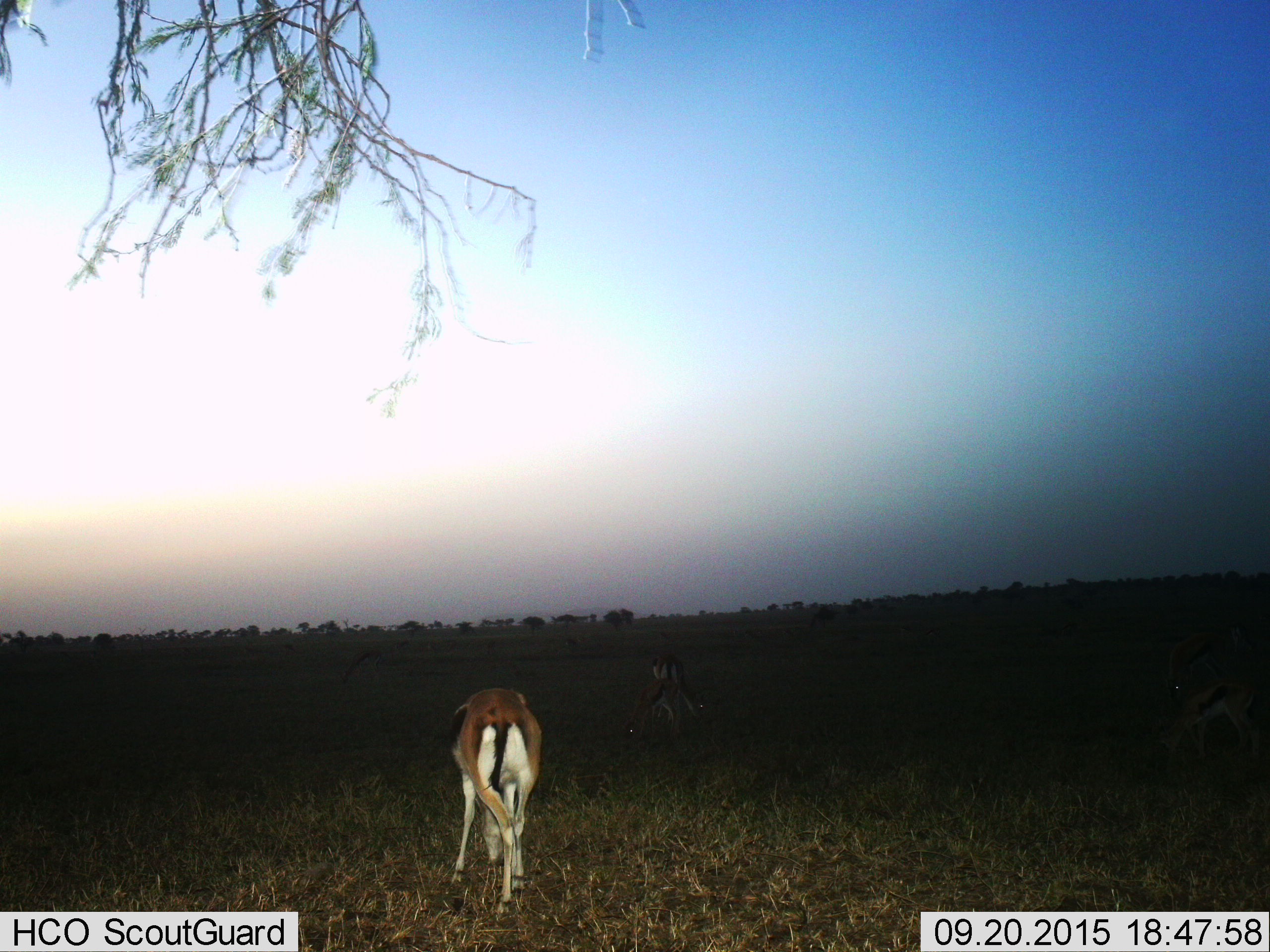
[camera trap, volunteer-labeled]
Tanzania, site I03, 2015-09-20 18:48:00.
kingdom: Animalia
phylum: Chordata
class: Mammalia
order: Artiodactyla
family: Bovidae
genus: Eudorcas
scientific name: Eudorcas thomsonii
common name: thomson's gazelle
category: gazellethomsons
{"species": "gazellethomsons (thomson's gazelle) (Eudorcas thomsonii)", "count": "4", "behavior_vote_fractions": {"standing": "60%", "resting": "0%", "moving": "10%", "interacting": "10%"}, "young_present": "10%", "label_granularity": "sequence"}